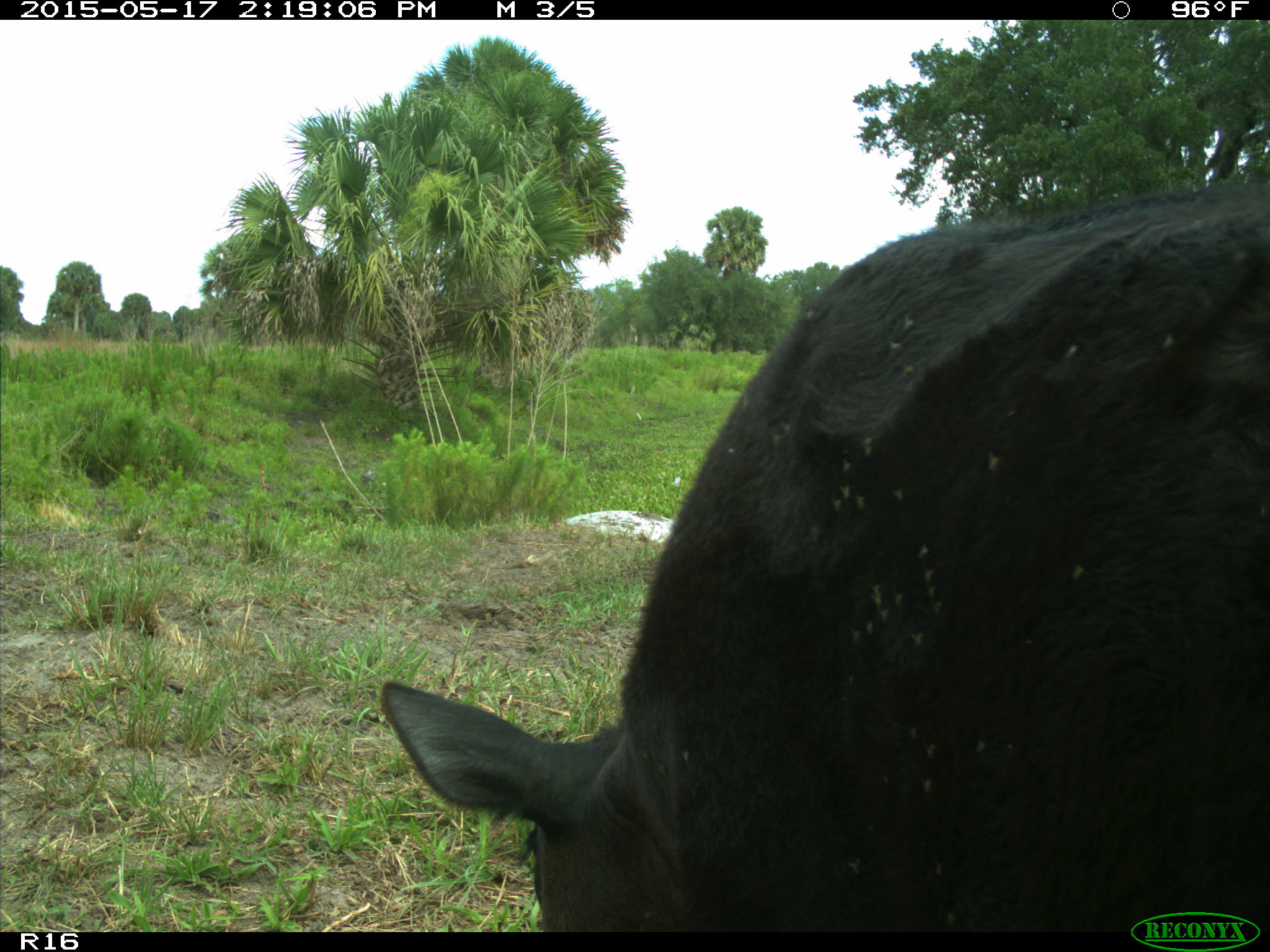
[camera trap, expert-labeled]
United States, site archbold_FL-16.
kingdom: Animalia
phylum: Chordata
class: Mammalia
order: Artiodactyla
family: Bovidae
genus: Bos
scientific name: Bos taurus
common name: domestic cow